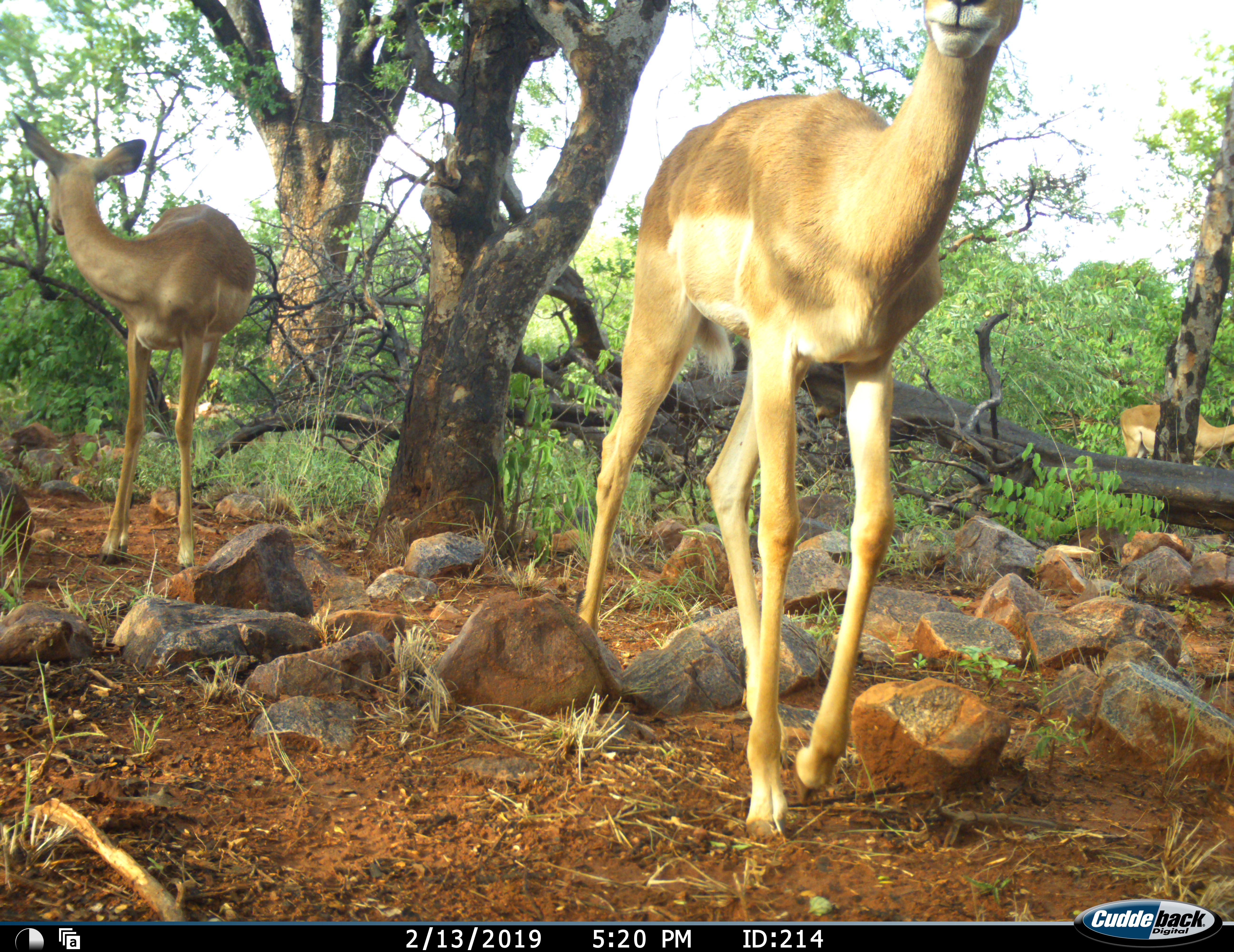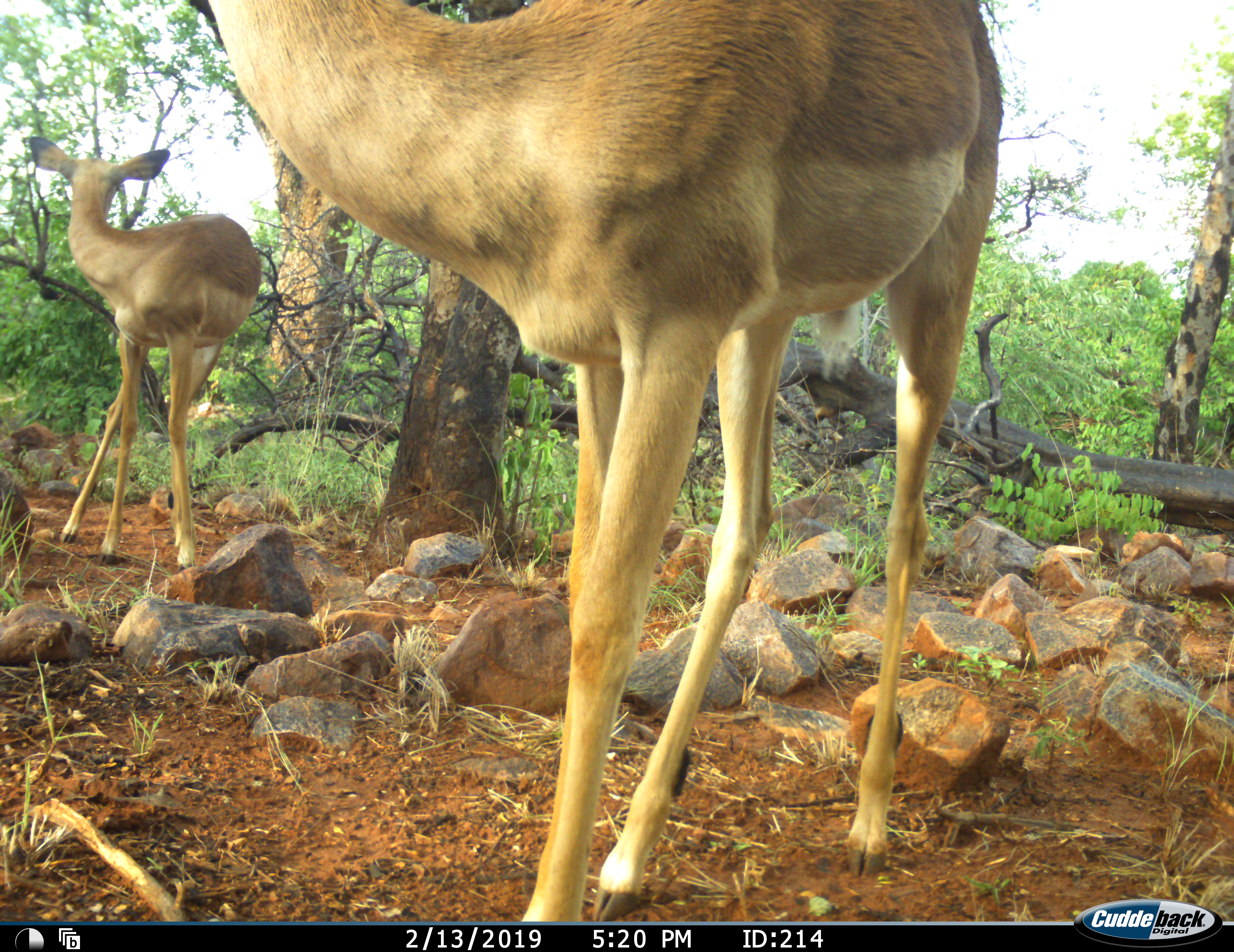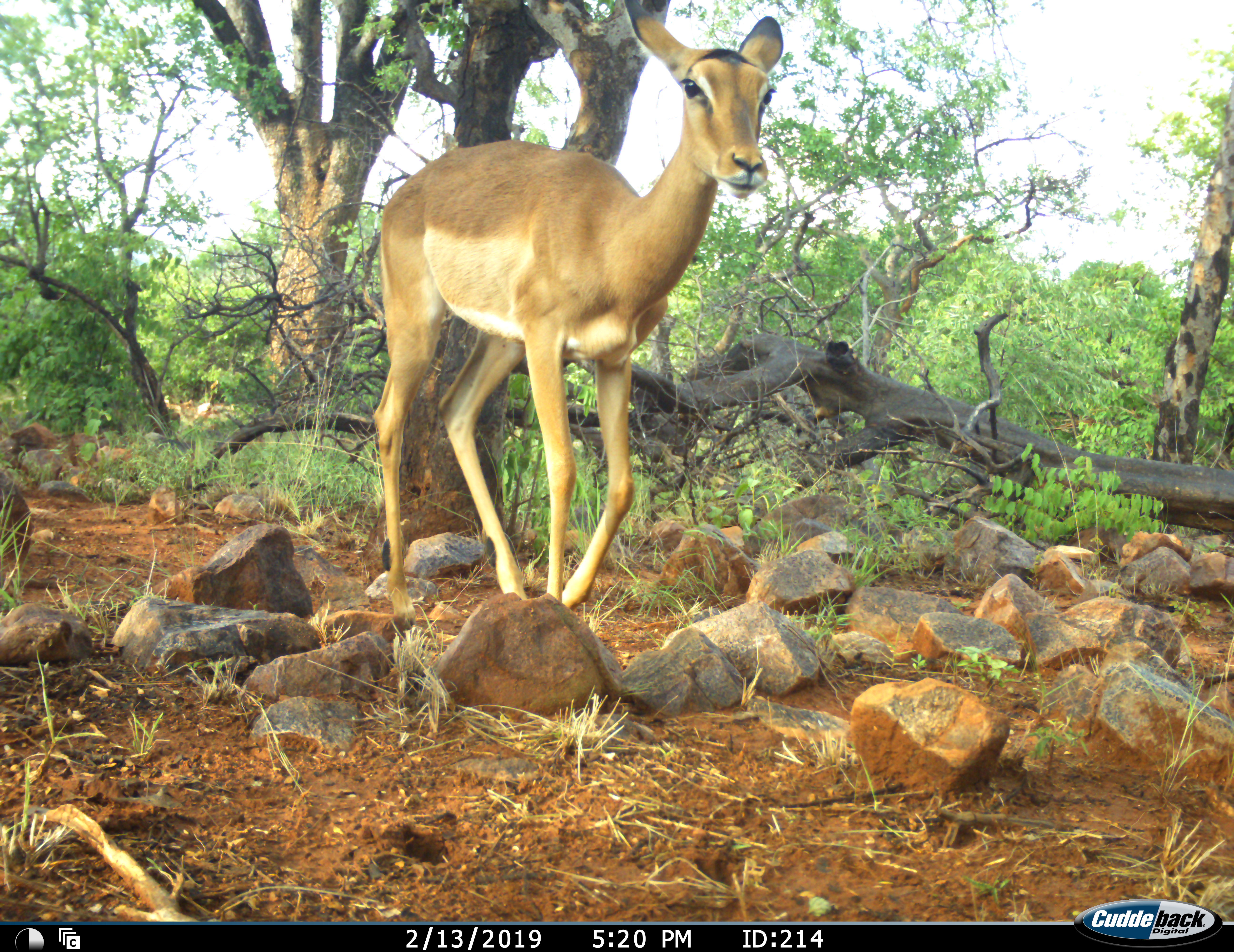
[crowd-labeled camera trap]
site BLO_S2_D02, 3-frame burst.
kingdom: Animalia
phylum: Chordata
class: Mammalia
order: Artiodactyla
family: Bovidae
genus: Aepyceros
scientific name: Aepyceros melampus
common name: impala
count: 3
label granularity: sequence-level